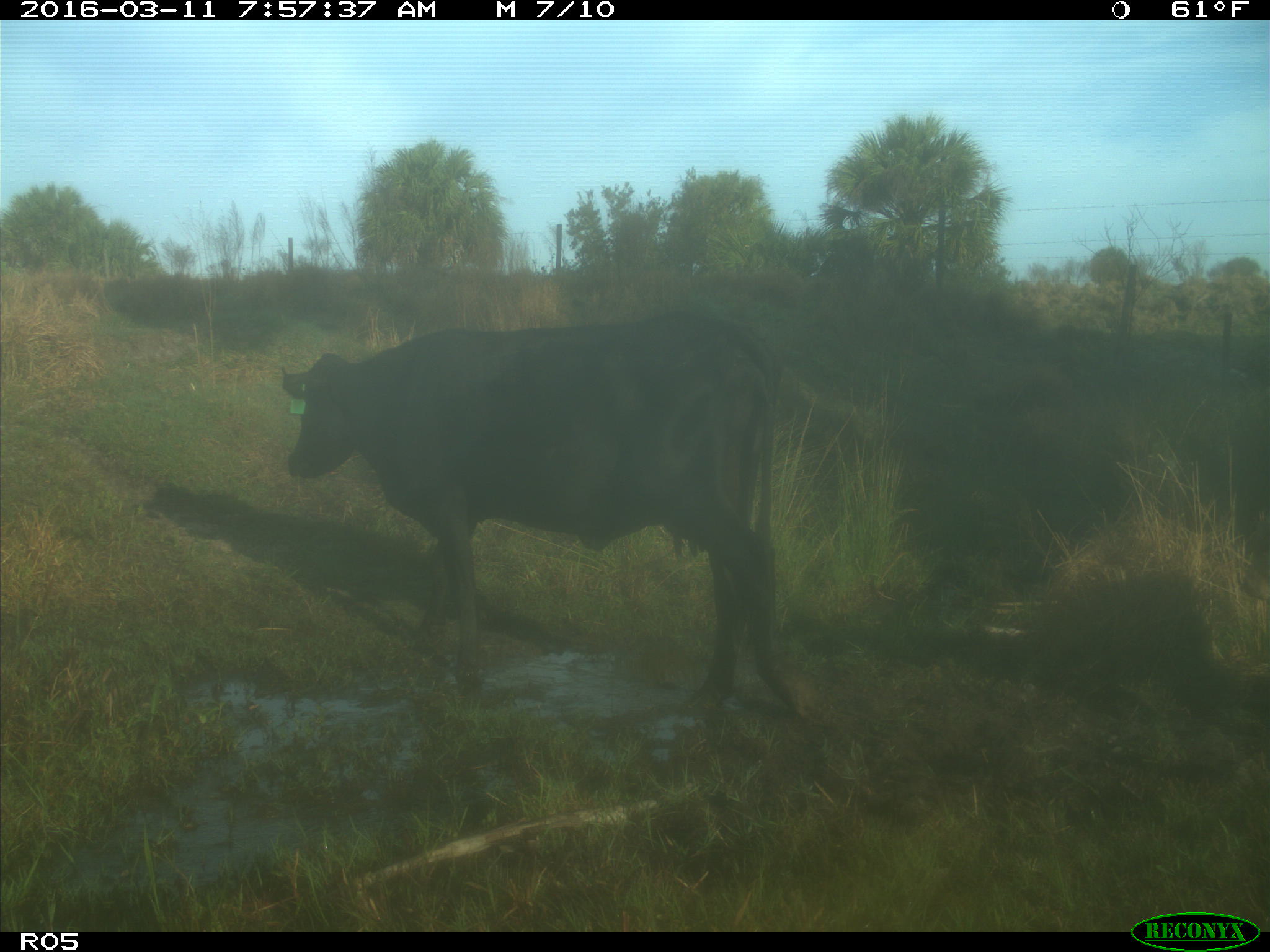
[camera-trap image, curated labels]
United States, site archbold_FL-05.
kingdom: Animalia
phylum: Chordata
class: Mammalia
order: Artiodactyla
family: Bovidae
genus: Bos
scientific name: Bos taurus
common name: domestic cow